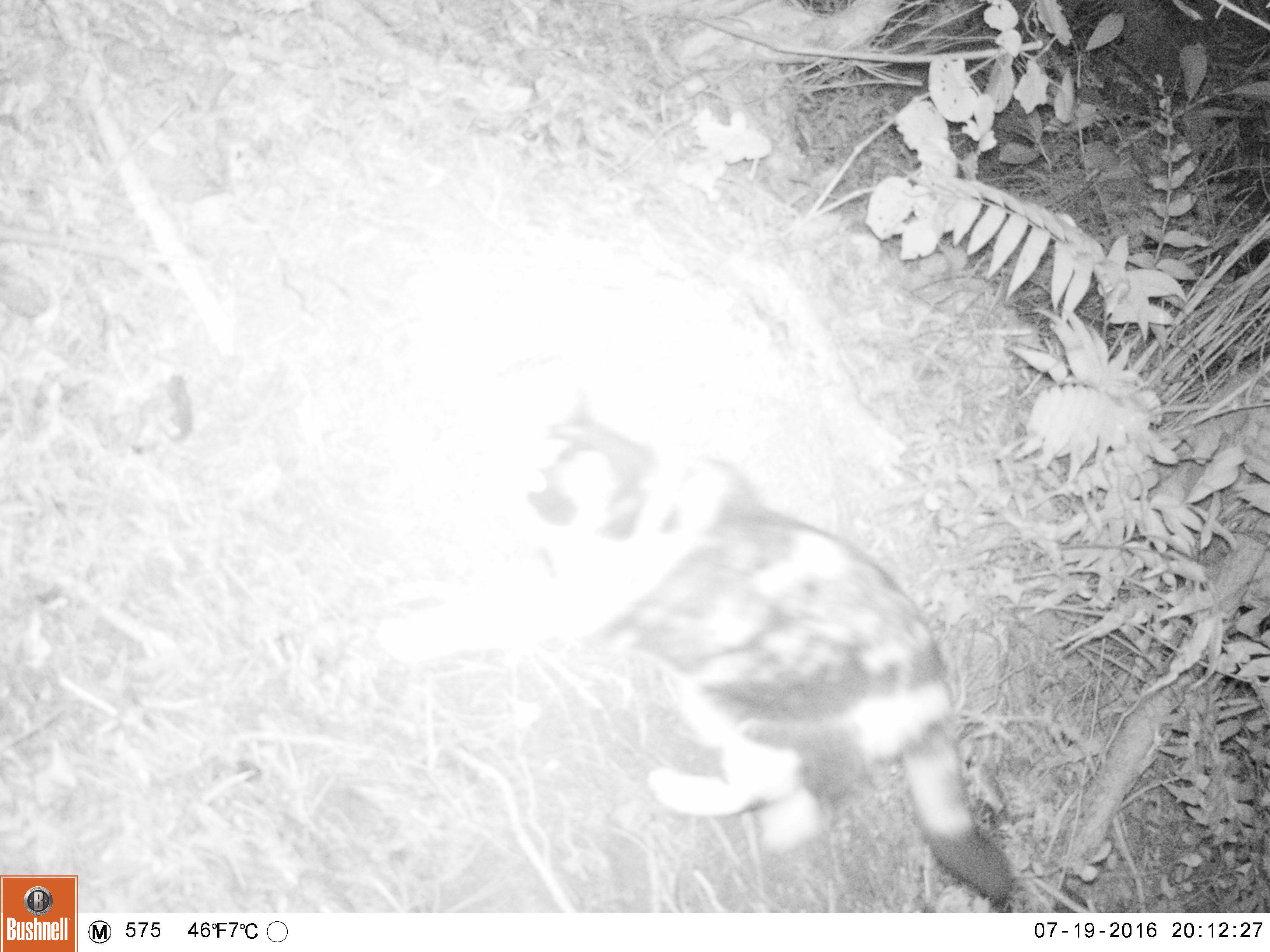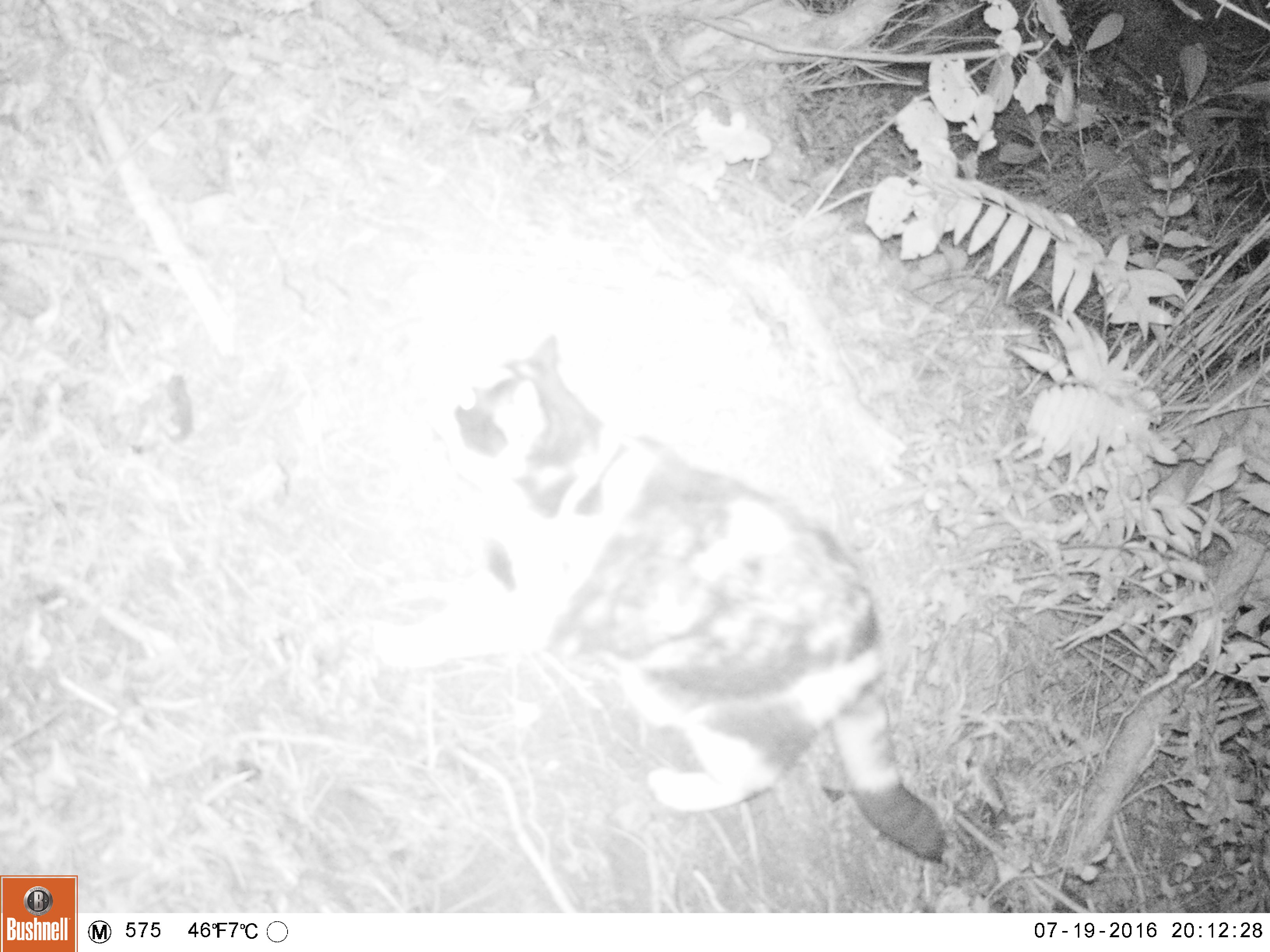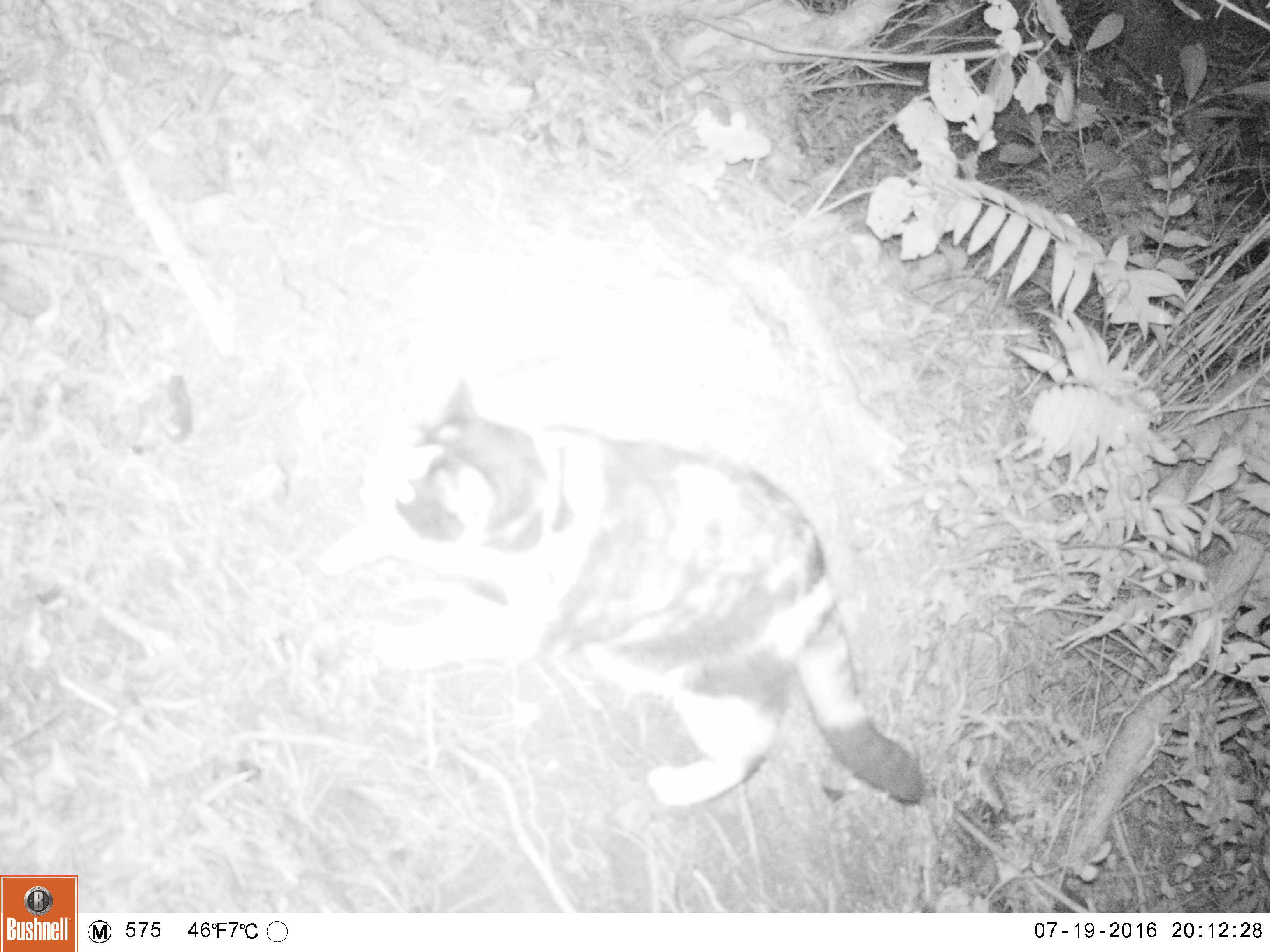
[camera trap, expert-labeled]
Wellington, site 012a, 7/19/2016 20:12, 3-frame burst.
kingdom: Animalia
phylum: Chordata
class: Mammalia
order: Carnivora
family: Felidae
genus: Felis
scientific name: Felis catus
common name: cat